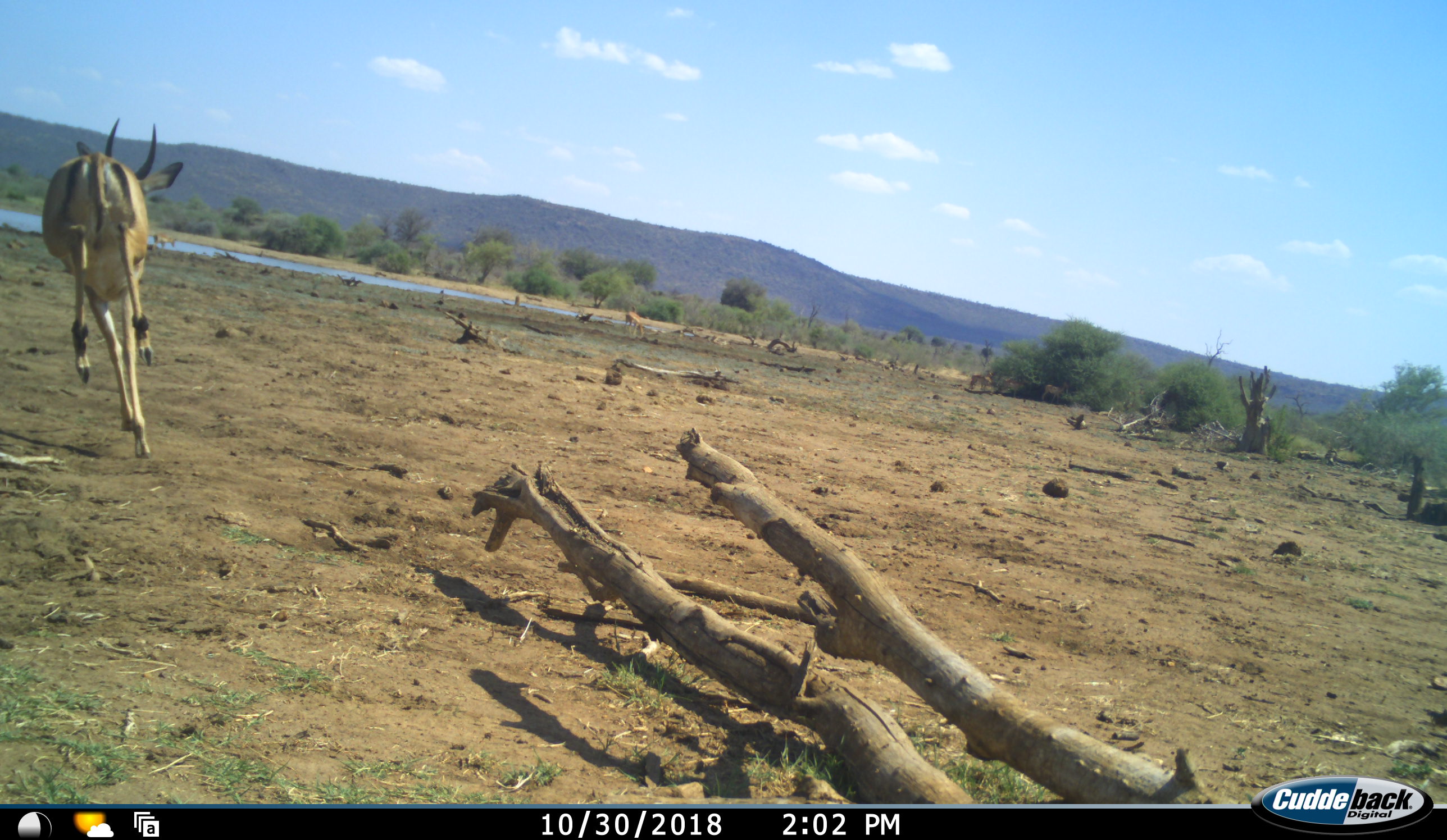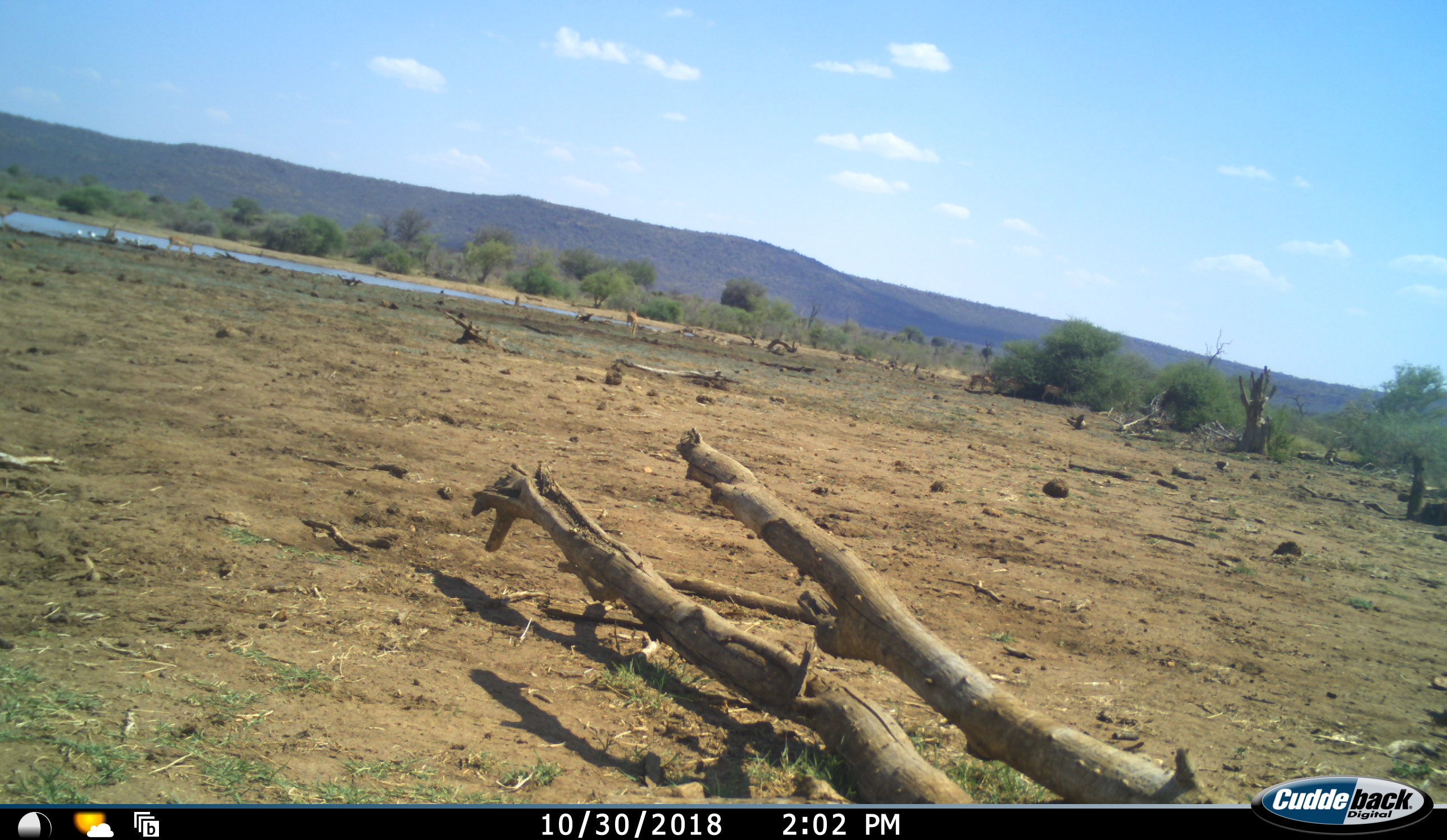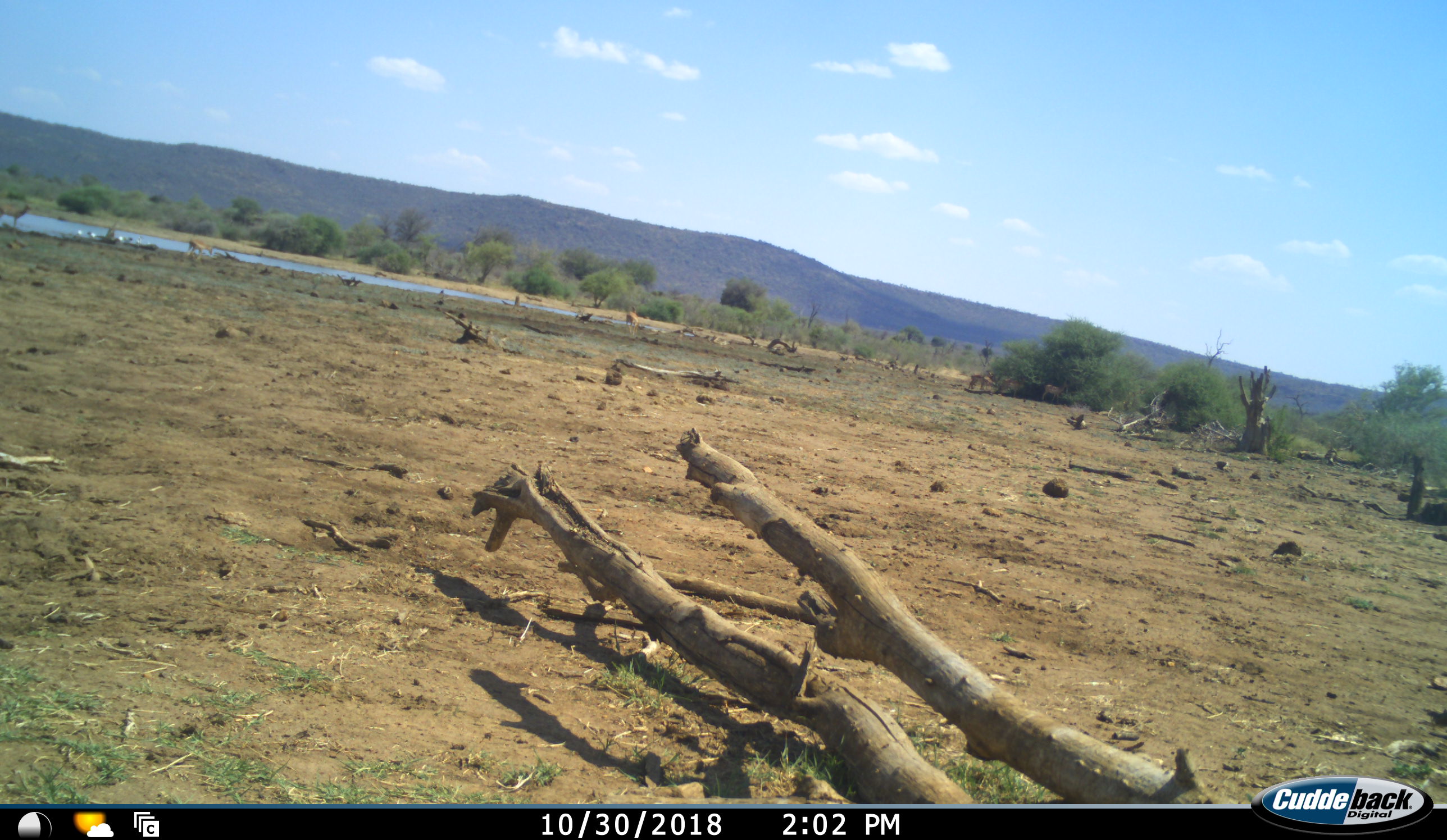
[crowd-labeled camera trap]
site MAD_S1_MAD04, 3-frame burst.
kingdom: Animalia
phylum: Chordata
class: Mammalia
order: Artiodactyla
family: Bovidae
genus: Aepyceros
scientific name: Aepyceros melampus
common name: impala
Impala (Aepyceros melampus), count 5. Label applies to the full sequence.